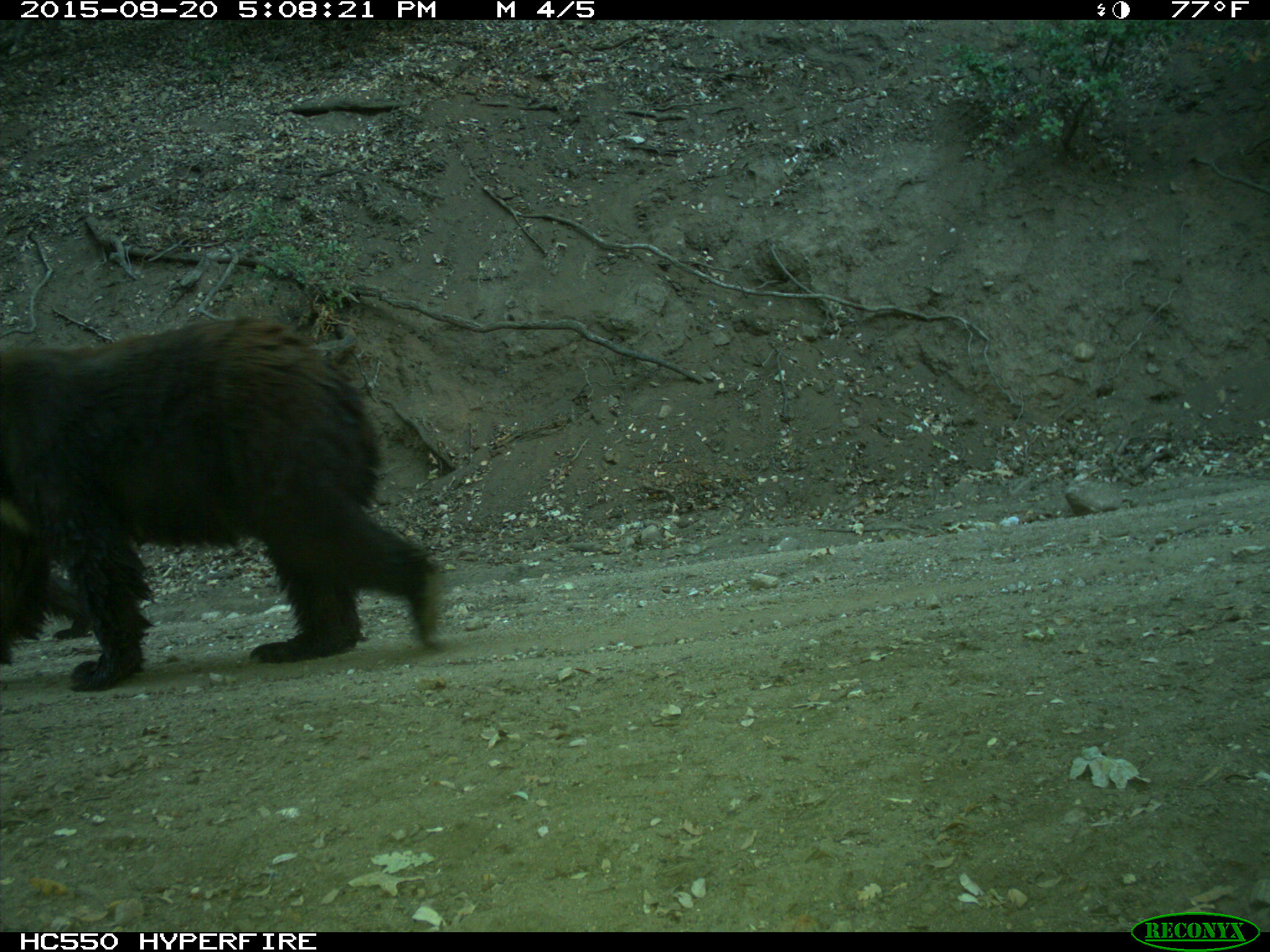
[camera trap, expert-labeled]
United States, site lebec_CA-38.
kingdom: Animalia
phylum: Chordata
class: Mammalia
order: Carnivora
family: Ursidae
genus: Ursus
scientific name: Ursus americanus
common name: american black bear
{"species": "Ursus americanus (american black bear)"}